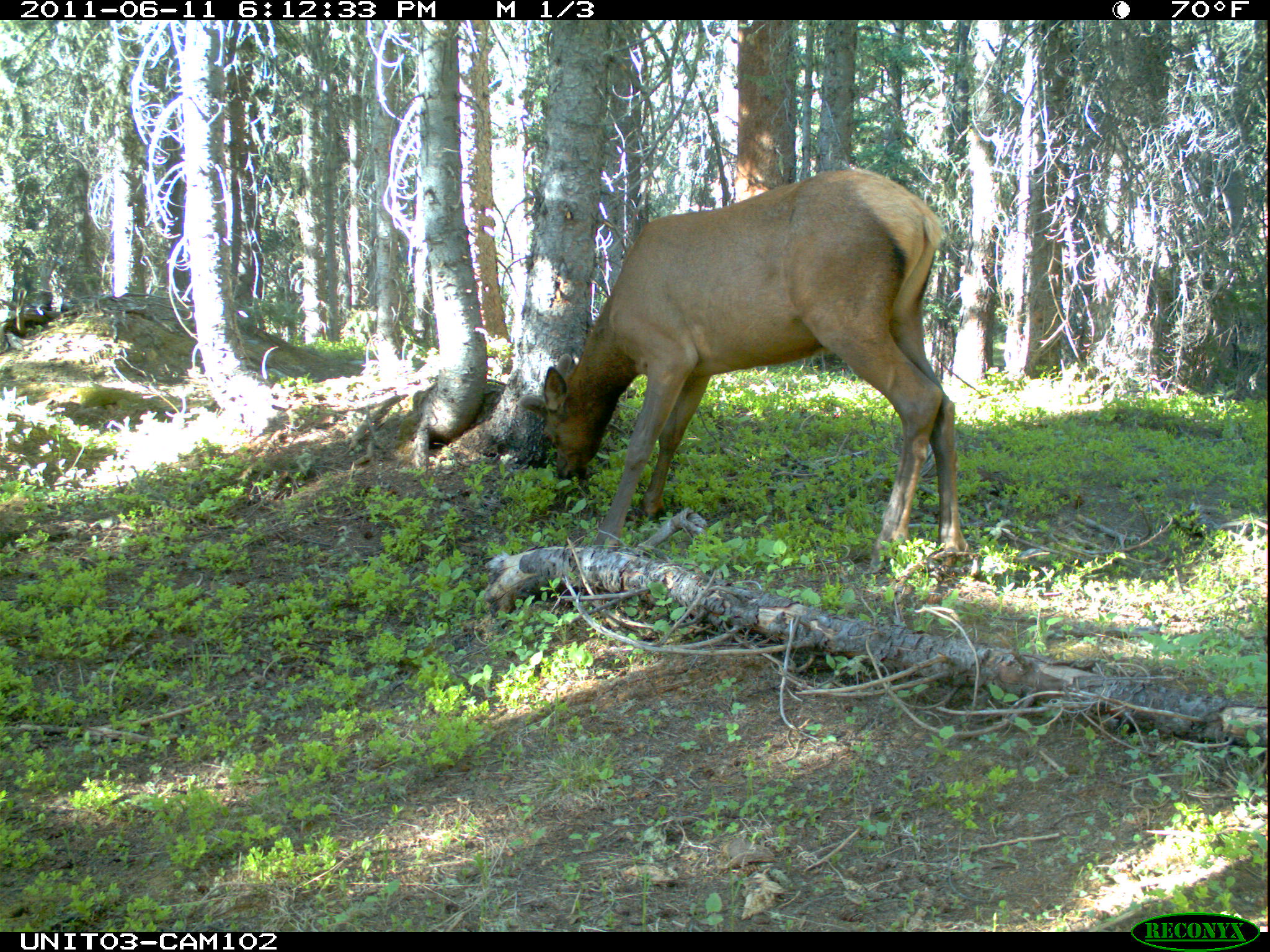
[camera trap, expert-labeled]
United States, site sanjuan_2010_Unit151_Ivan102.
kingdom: Animalia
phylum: Chordata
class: Mammalia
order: Artiodactyla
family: Cervidae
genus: Cervus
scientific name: Cervus elaphus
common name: red deer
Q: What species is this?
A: Cervus elaphus (red deer).